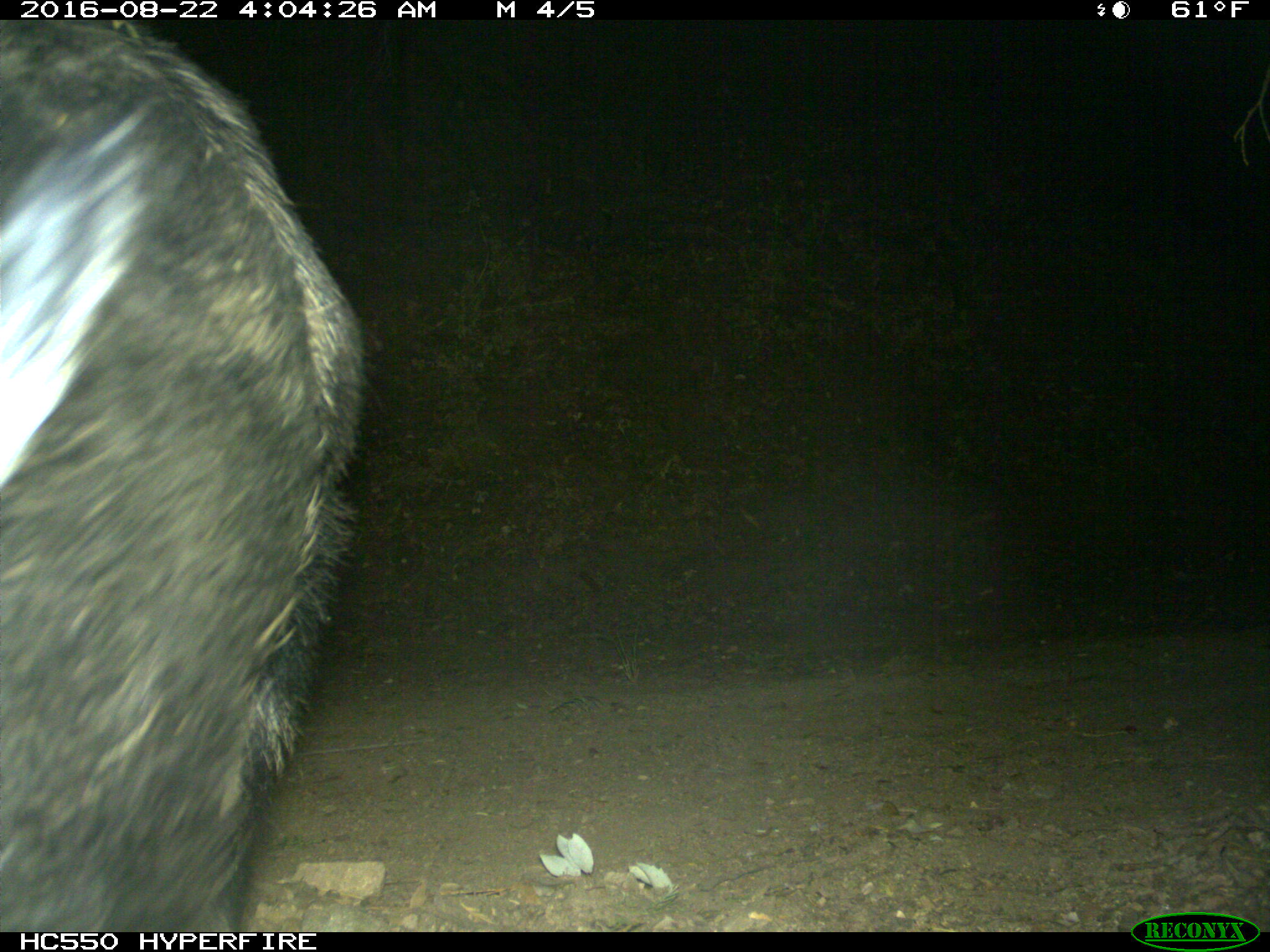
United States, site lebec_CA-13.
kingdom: Animalia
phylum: Chordata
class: Mammalia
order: Artiodactyla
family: Suidae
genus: Sus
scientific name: Sus scrofa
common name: wild boar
Sus scrofa (wild boar).